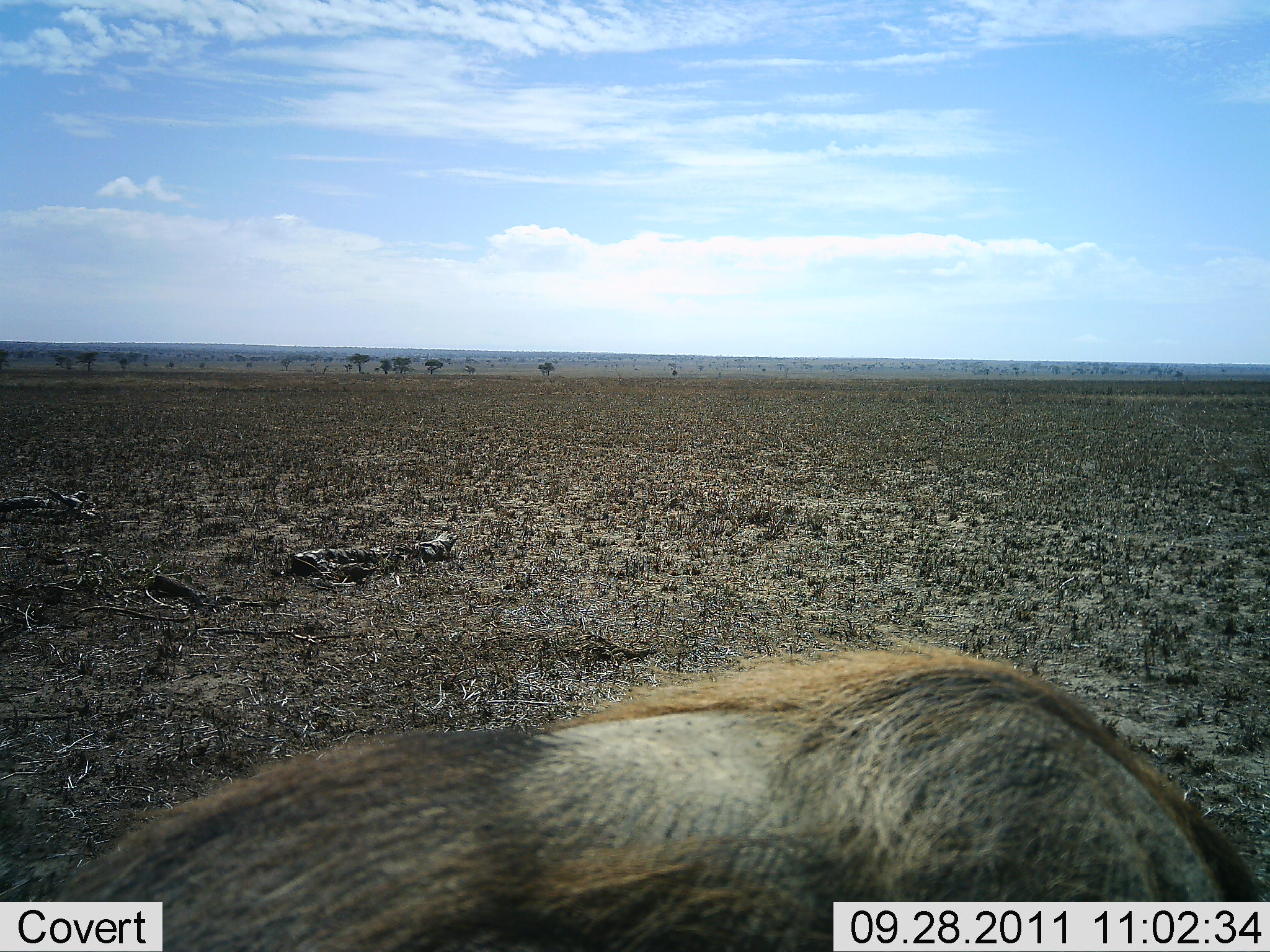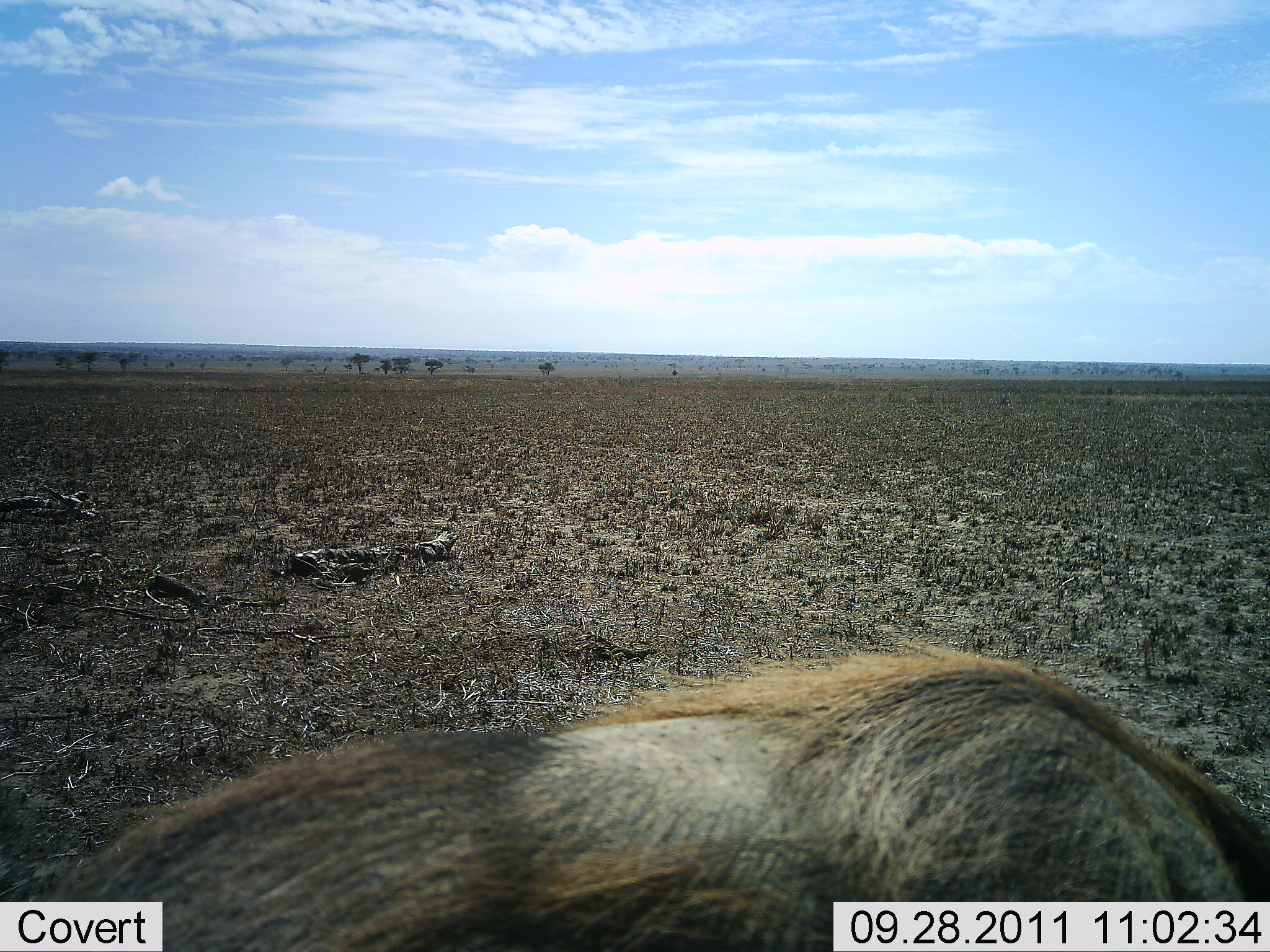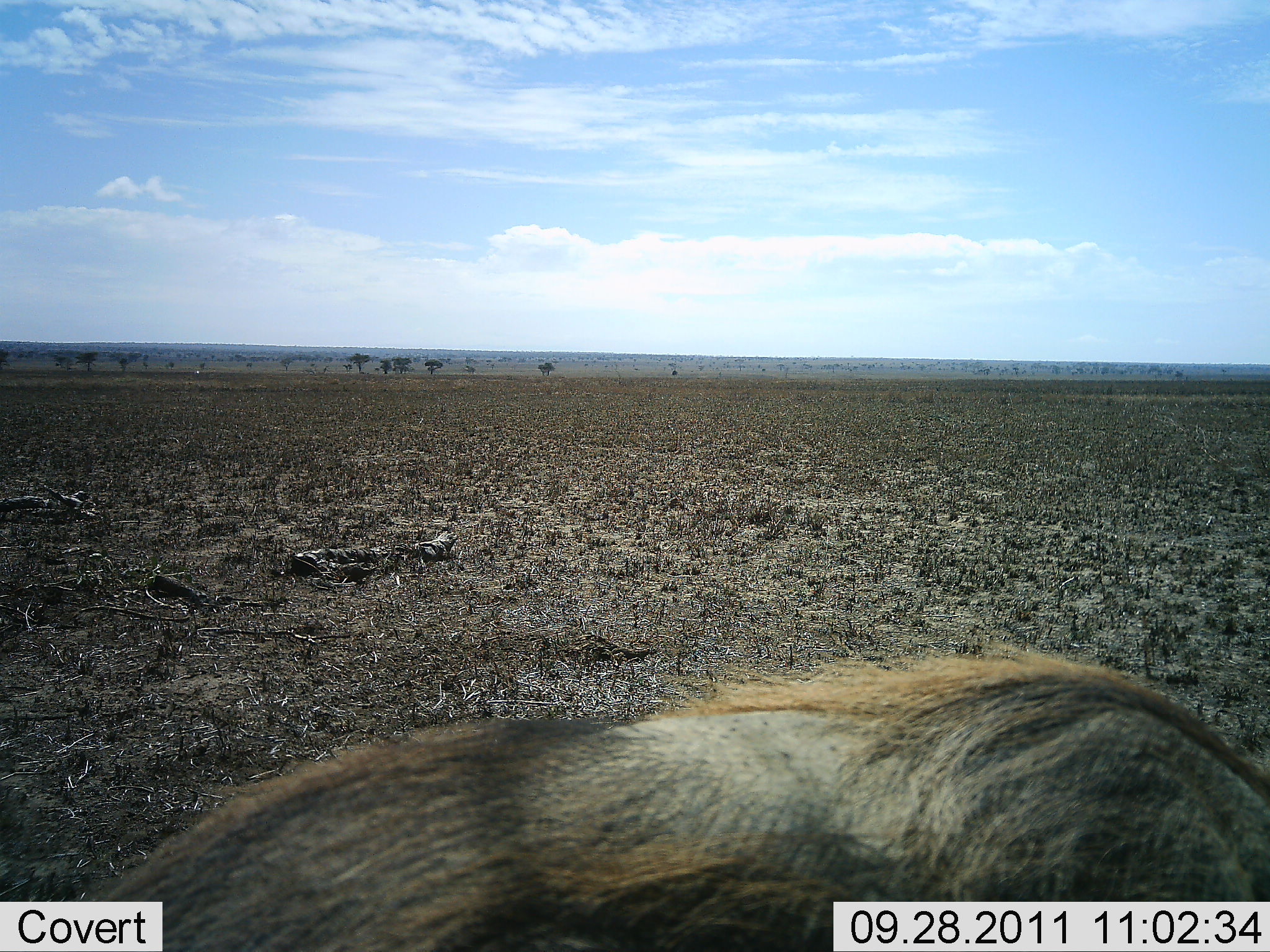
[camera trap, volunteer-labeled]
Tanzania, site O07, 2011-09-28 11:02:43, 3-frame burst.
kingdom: Animalia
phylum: Chordata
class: Mammalia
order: Artiodactyla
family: Suidae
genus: Phacochoerus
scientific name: Phacochoerus africanus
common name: warthog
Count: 1.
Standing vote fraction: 55%.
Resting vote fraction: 0%.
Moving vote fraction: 27%.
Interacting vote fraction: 0%.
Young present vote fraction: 0%.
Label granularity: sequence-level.